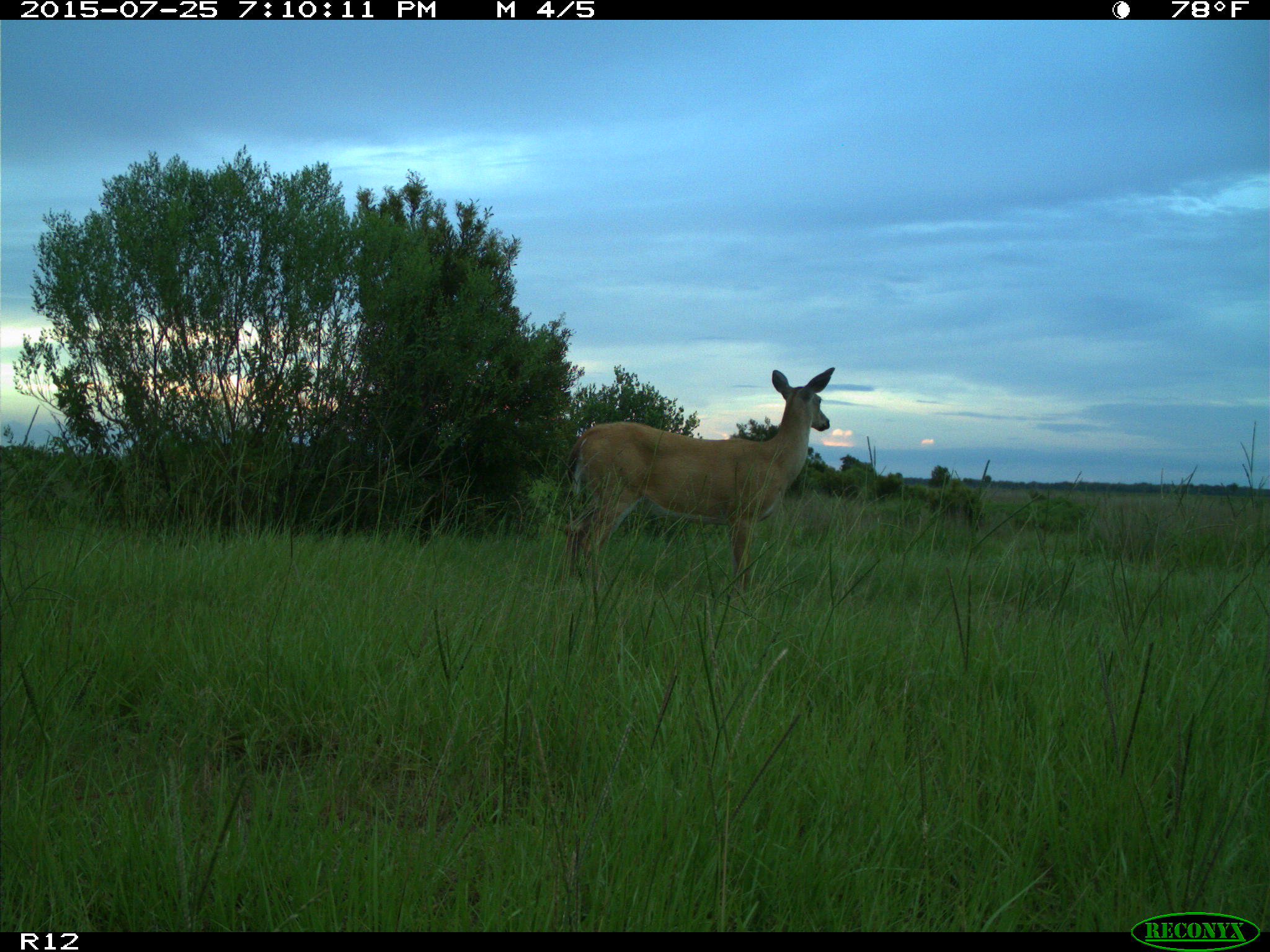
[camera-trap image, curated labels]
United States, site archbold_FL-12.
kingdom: Animalia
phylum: Chordata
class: Mammalia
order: Artiodactyla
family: Cervidae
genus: Odocoileus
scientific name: Odocoileus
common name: deer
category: unidentified deer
Unidentified deer (deer) (Odocoileus).